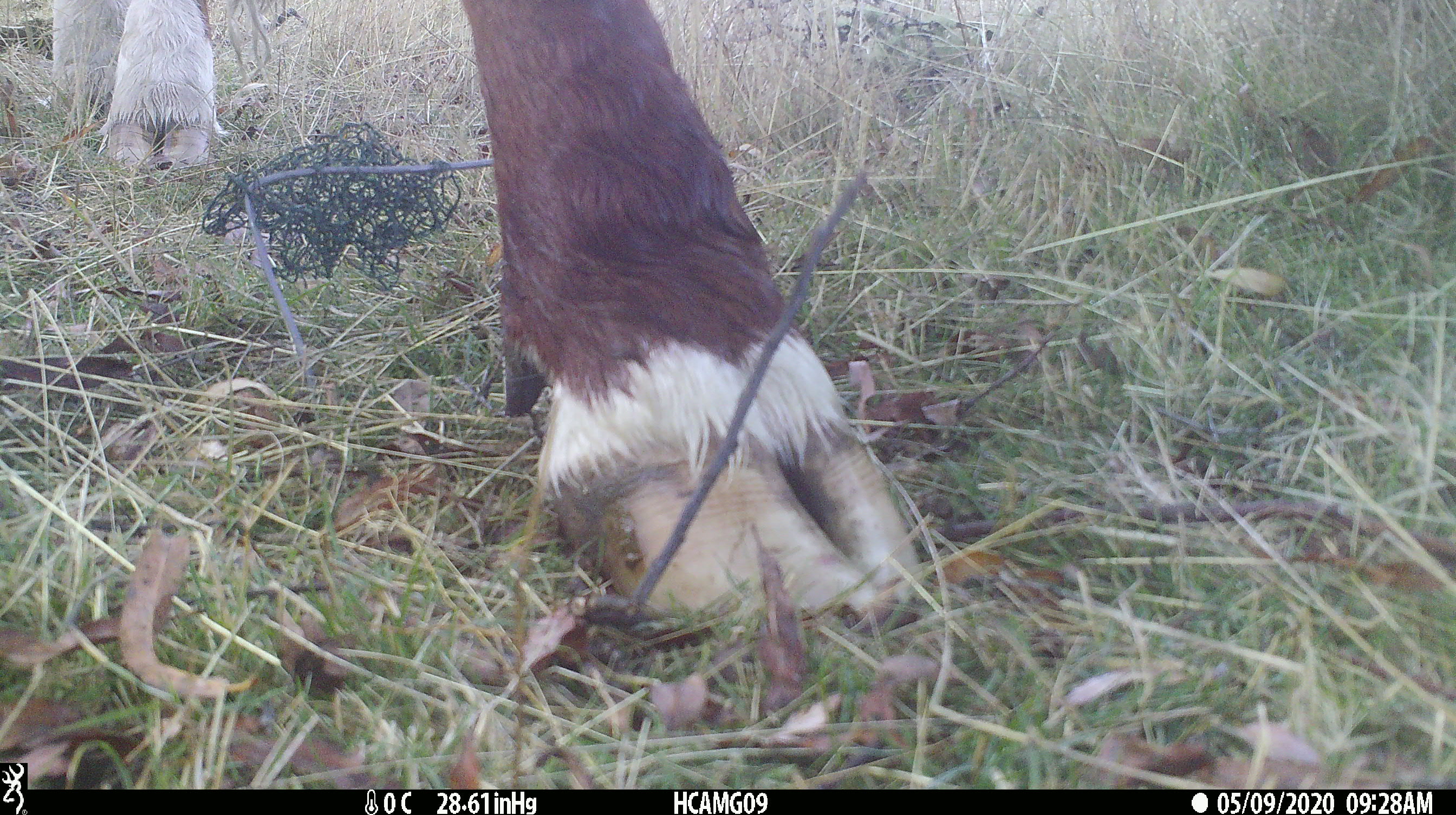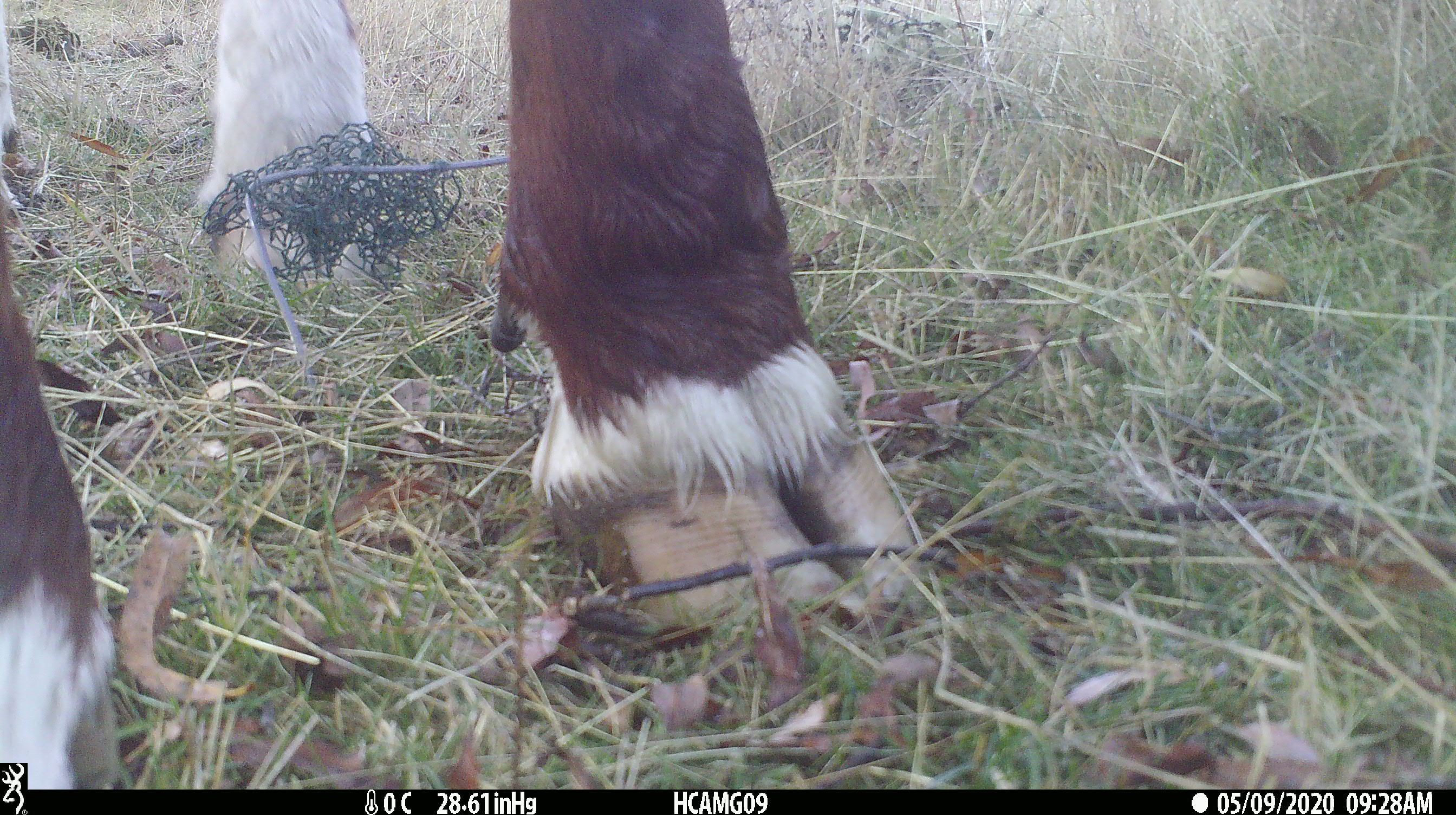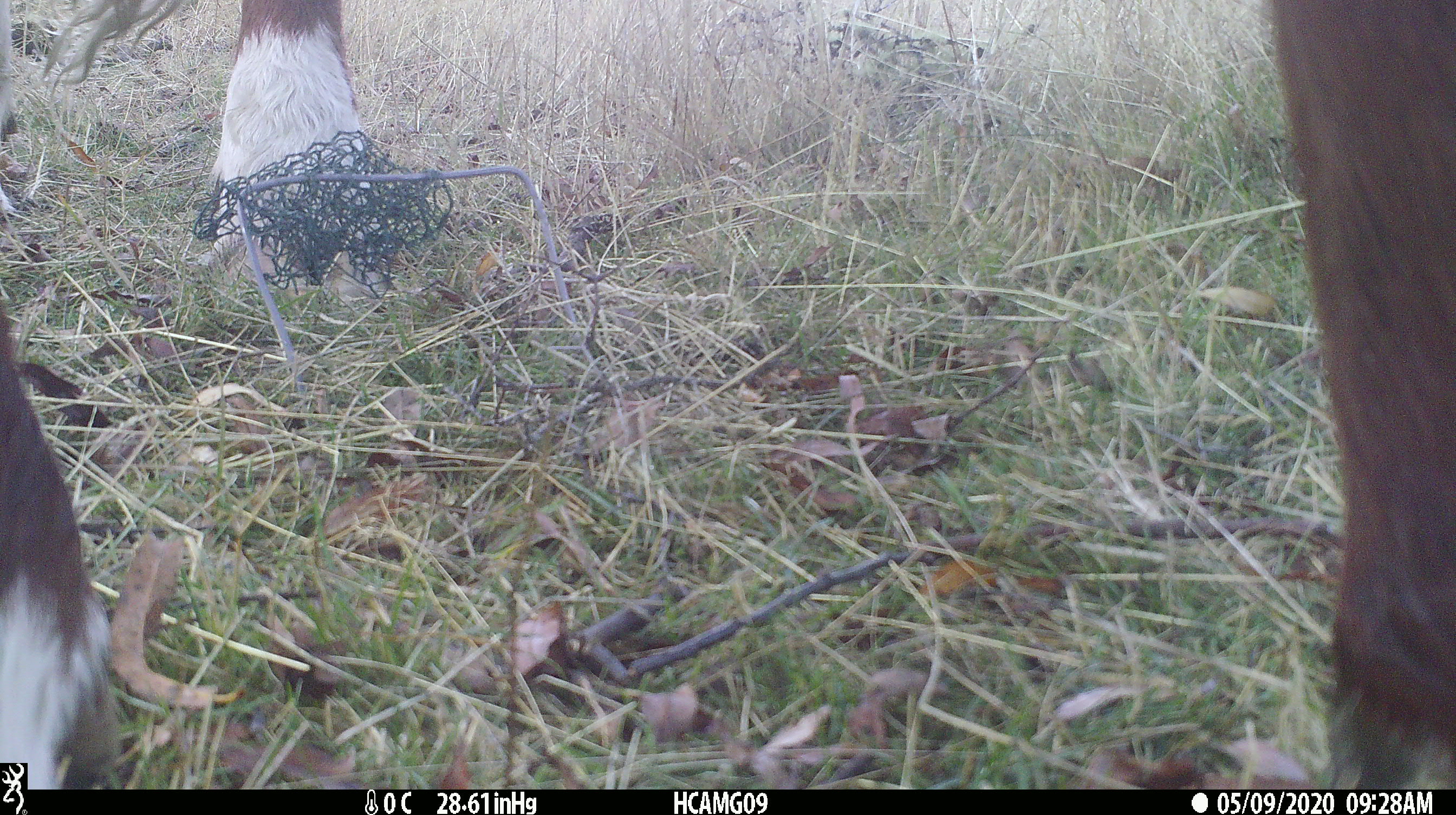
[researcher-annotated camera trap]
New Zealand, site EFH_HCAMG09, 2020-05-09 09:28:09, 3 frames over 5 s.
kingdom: Animalia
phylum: Chordata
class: Mammalia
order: Artiodactyla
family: Bovidae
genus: Bos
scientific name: Bos taurus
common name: domestic cow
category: cow